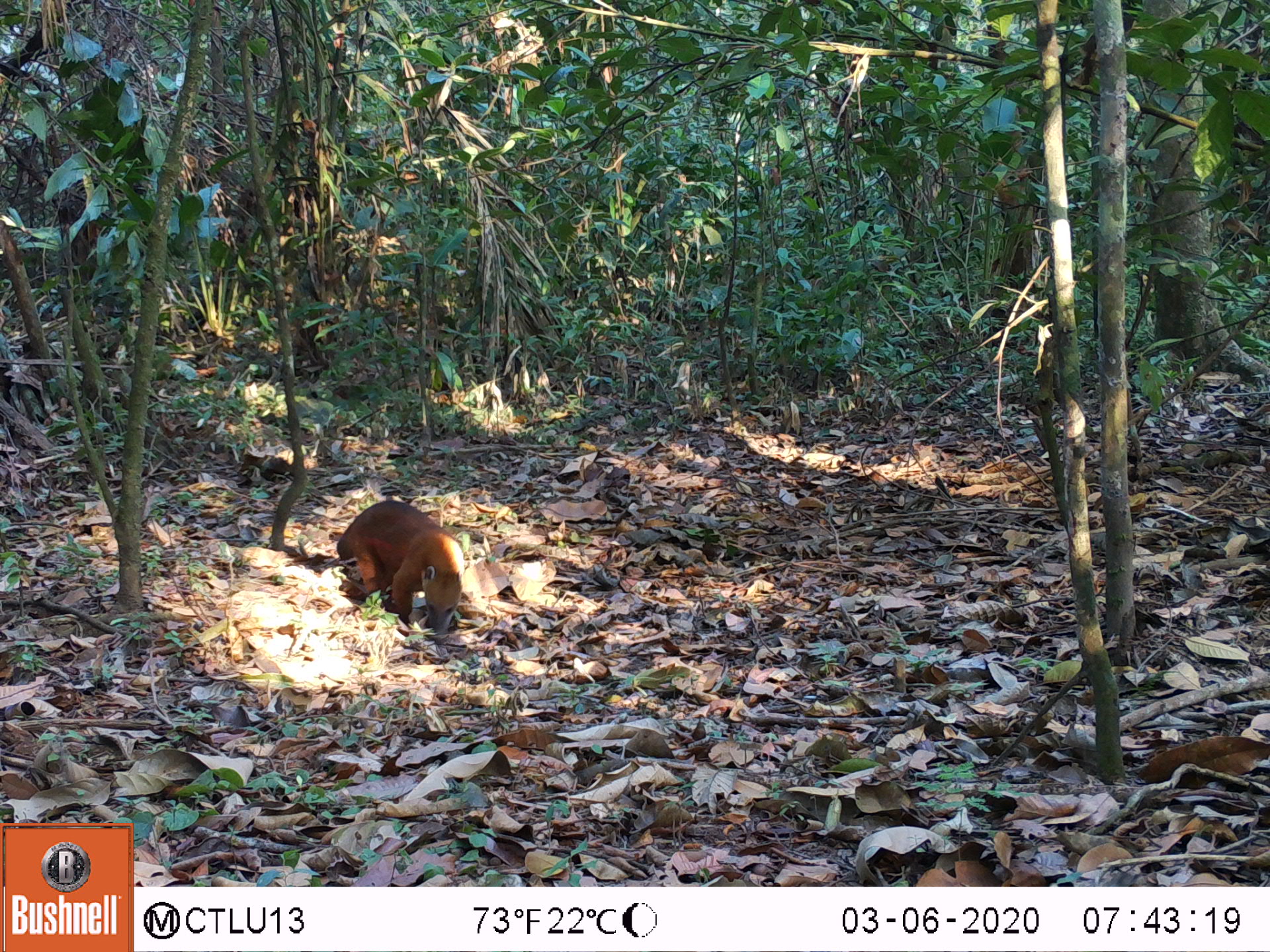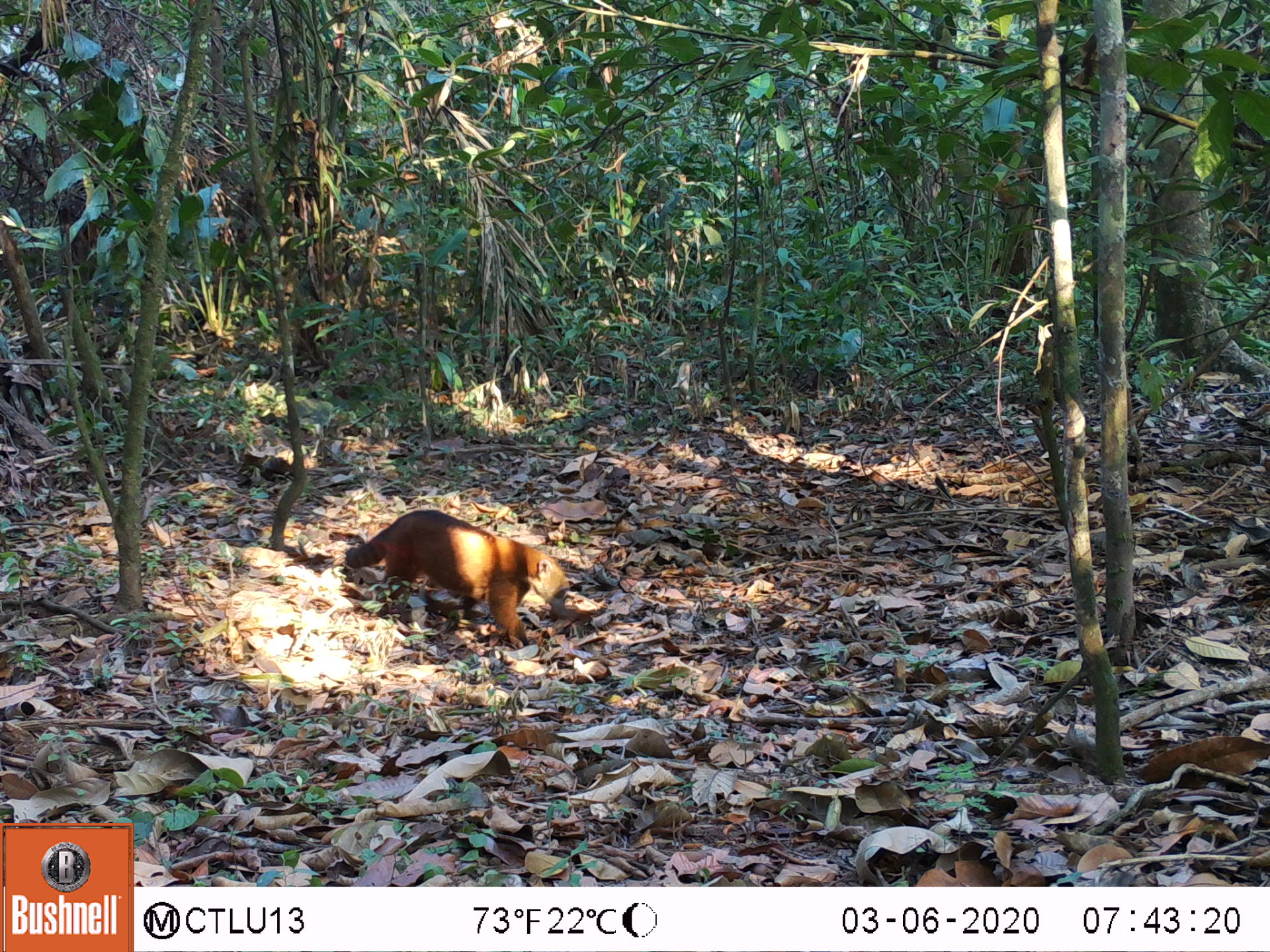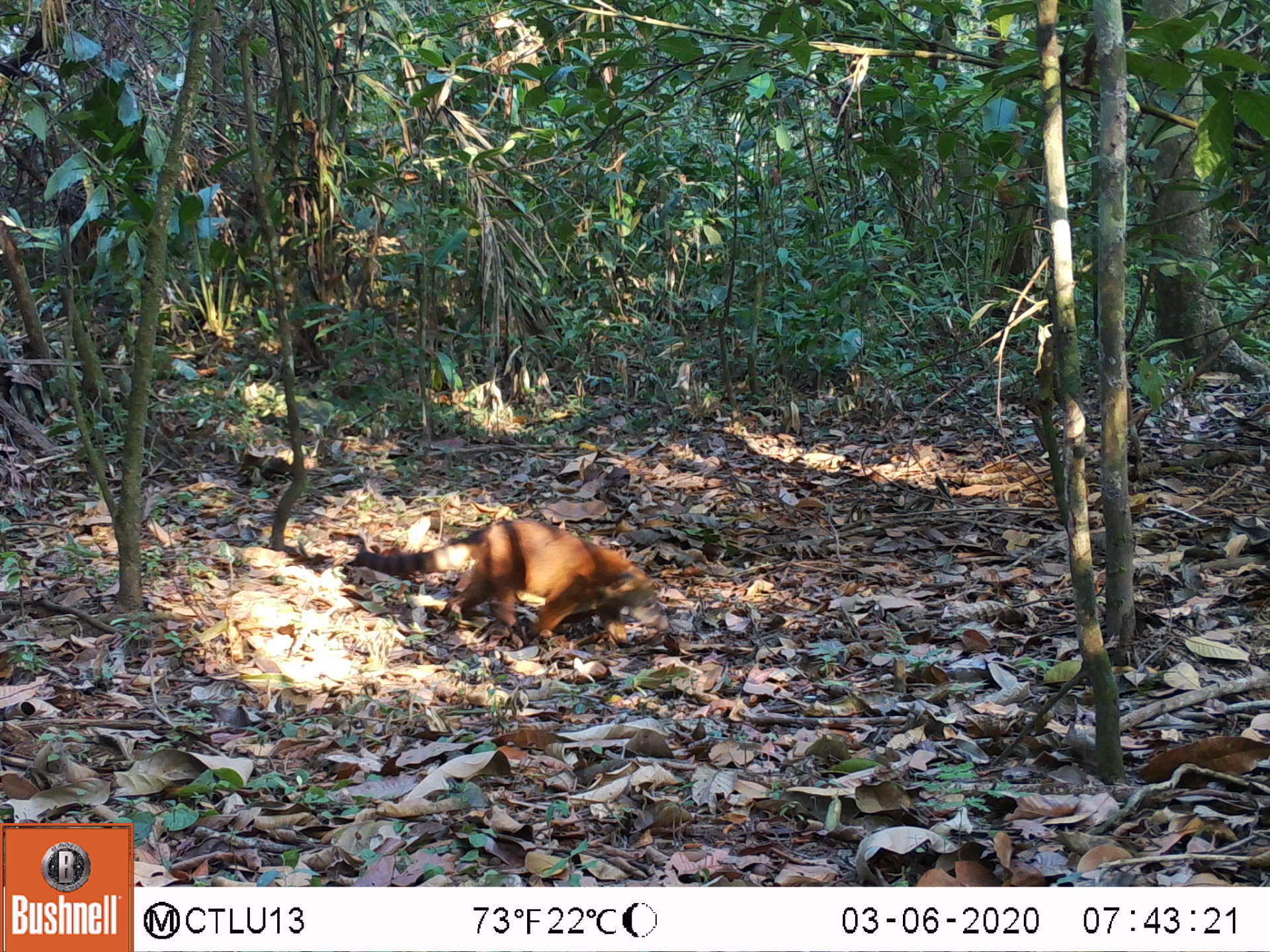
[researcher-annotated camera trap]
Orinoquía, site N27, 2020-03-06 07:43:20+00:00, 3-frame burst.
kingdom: Animalia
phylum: Chordata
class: Mammalia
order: Carnivora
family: Procyonidae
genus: Nasua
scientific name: Nasua nasua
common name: south american coati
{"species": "south american coati (Nasua nasua)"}